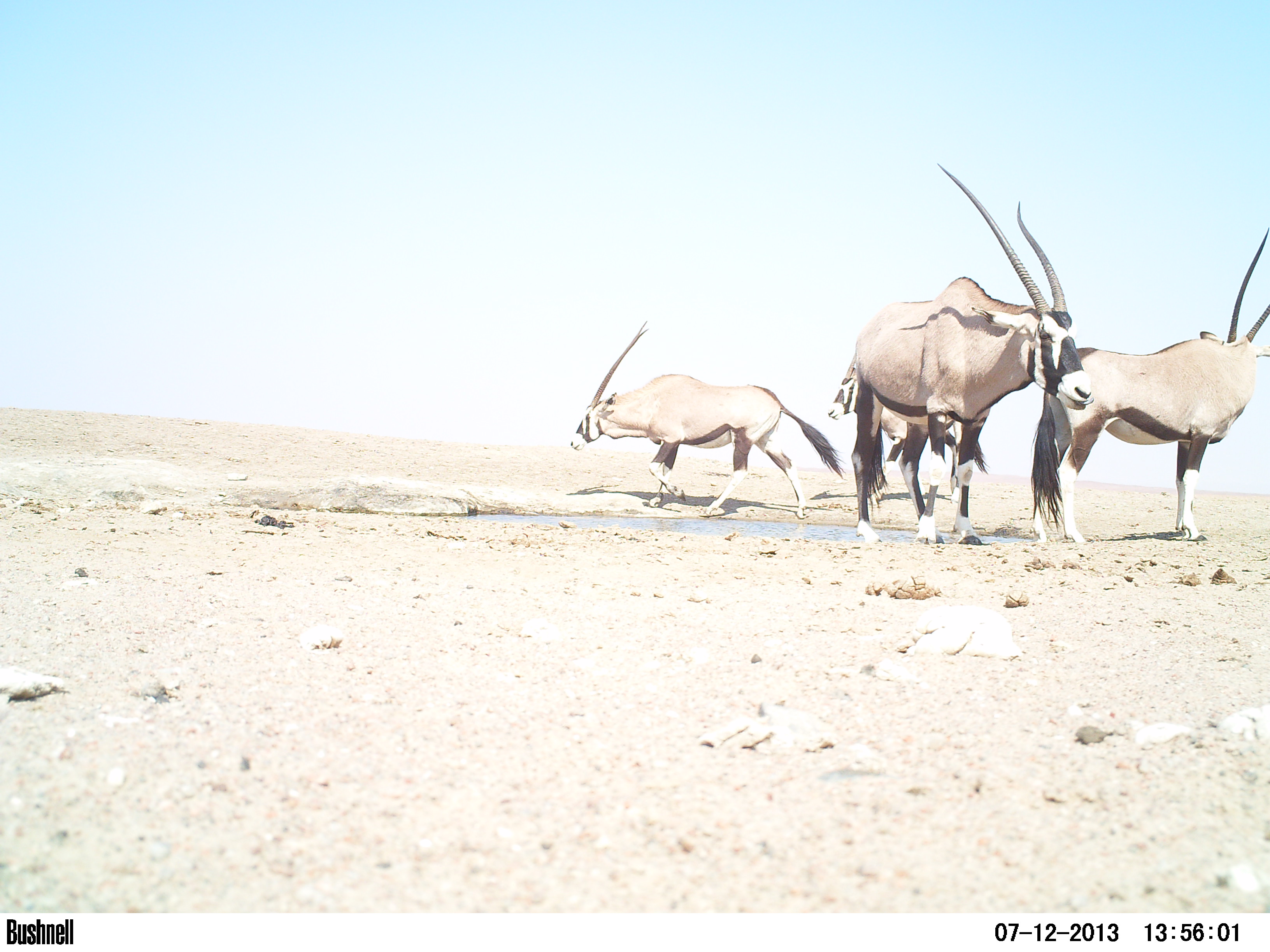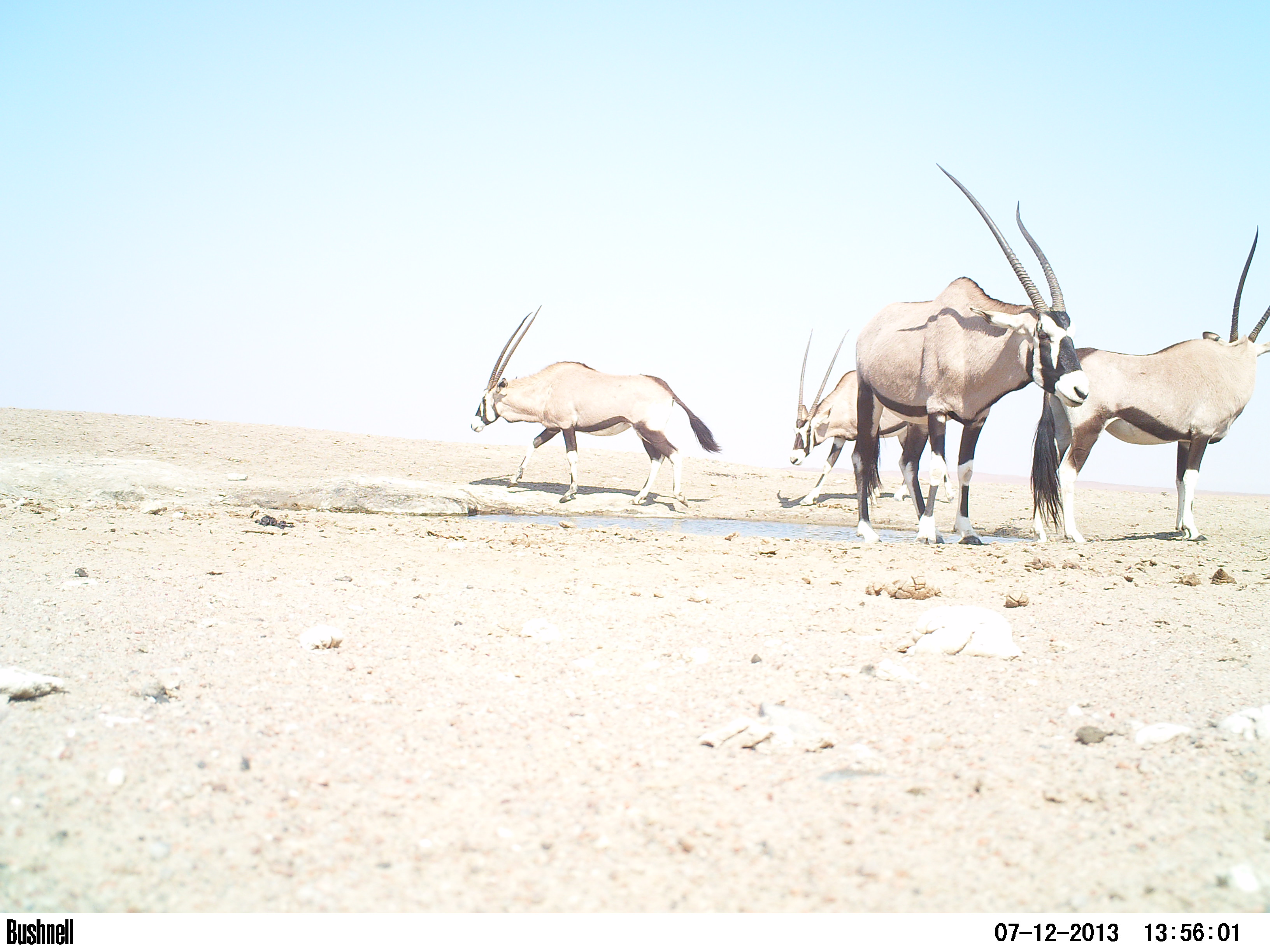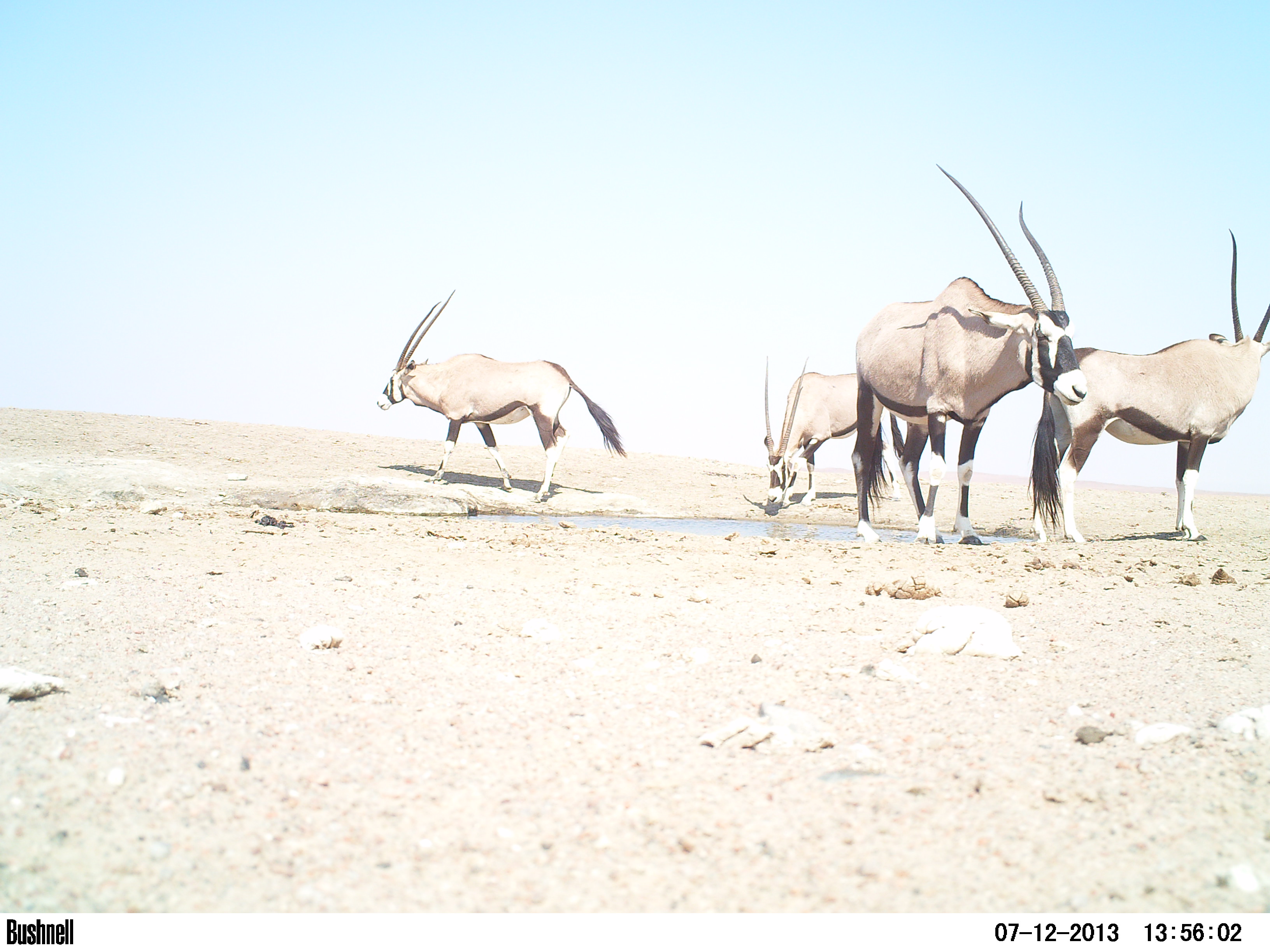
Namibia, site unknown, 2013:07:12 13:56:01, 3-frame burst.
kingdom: Animalia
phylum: Chordata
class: Mammalia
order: Artiodactyla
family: Bovidae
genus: Oryx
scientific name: Oryx gazella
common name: gemsbok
Oryx gazella (gemsbok).